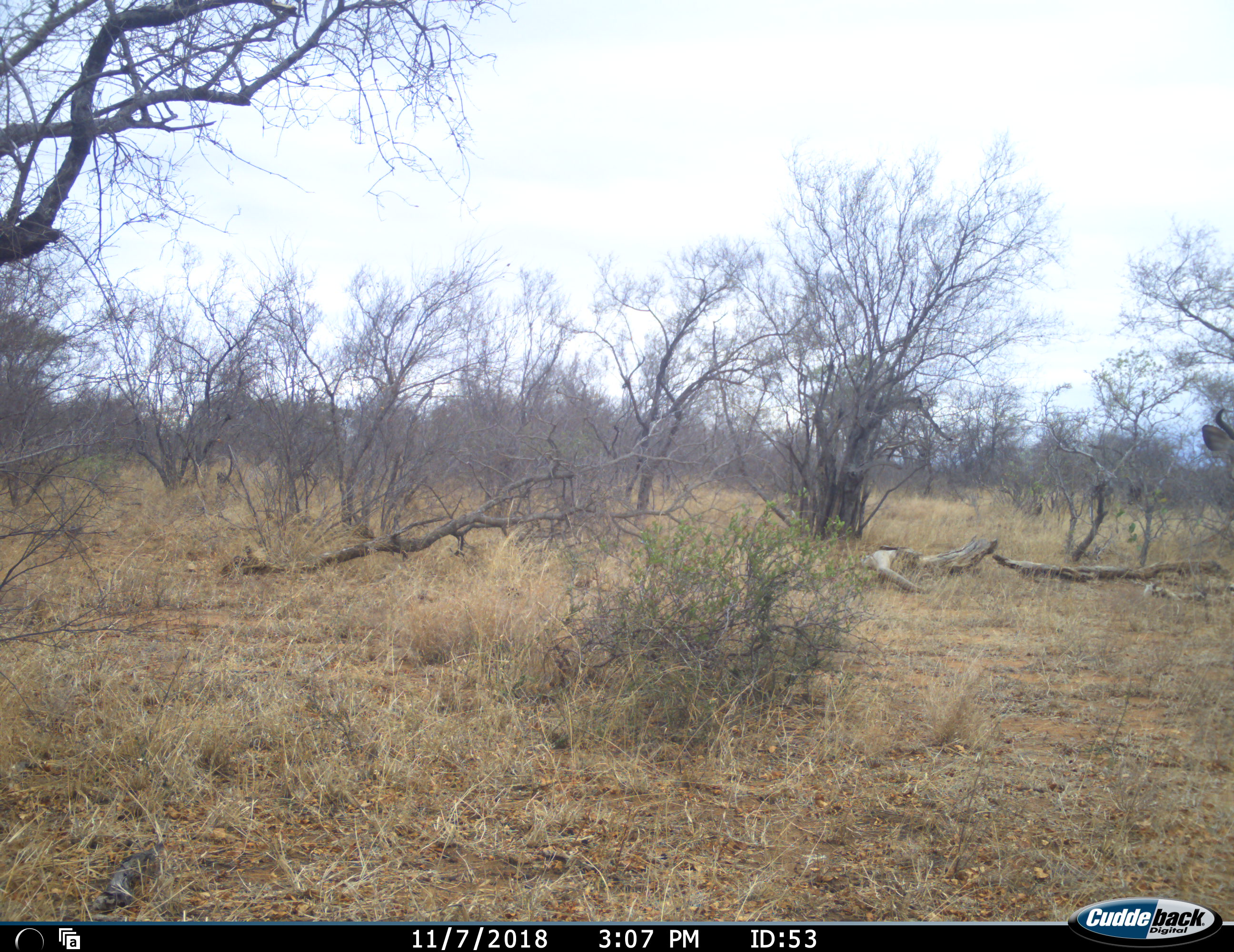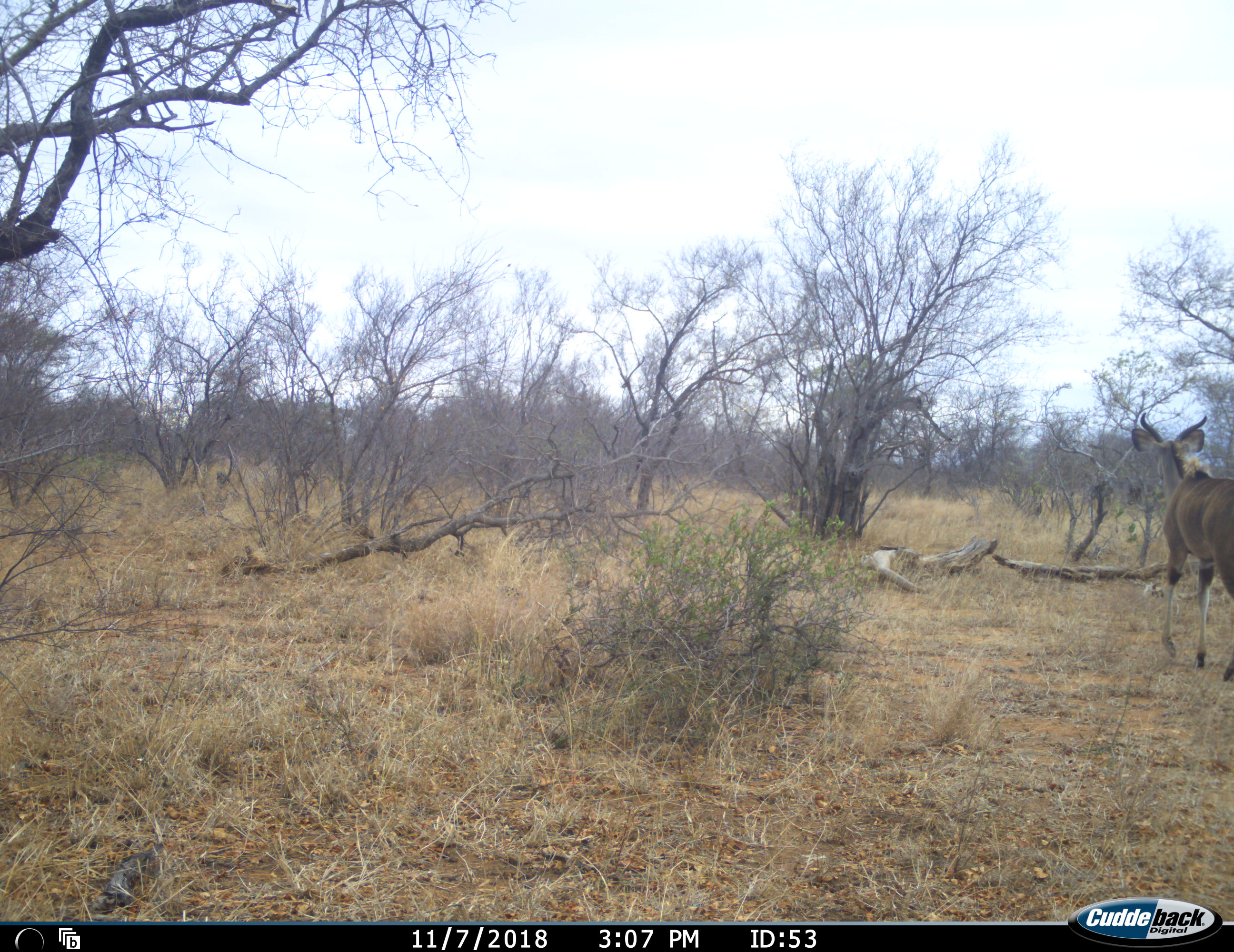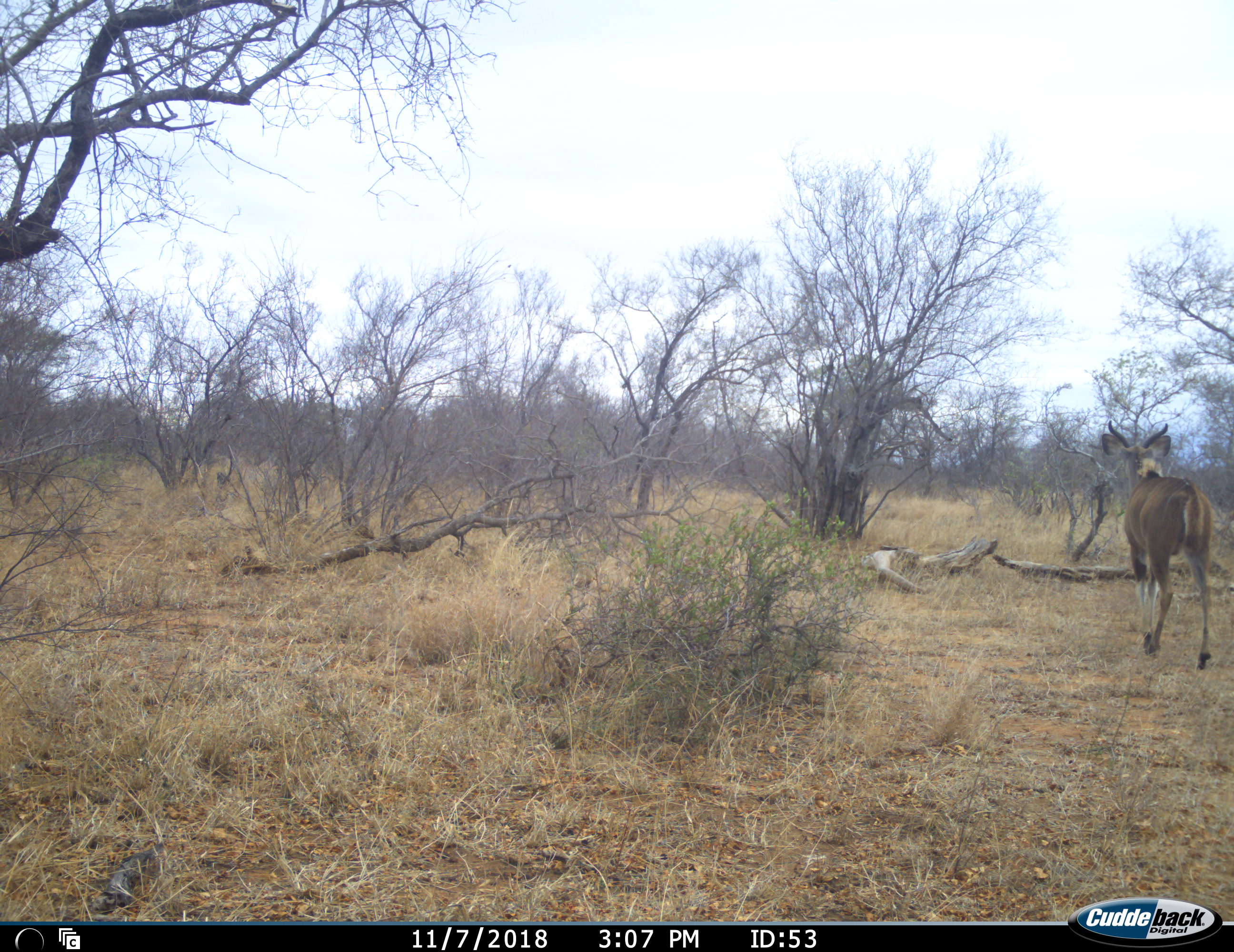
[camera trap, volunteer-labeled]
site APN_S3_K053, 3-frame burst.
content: unidentified animal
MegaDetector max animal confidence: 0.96